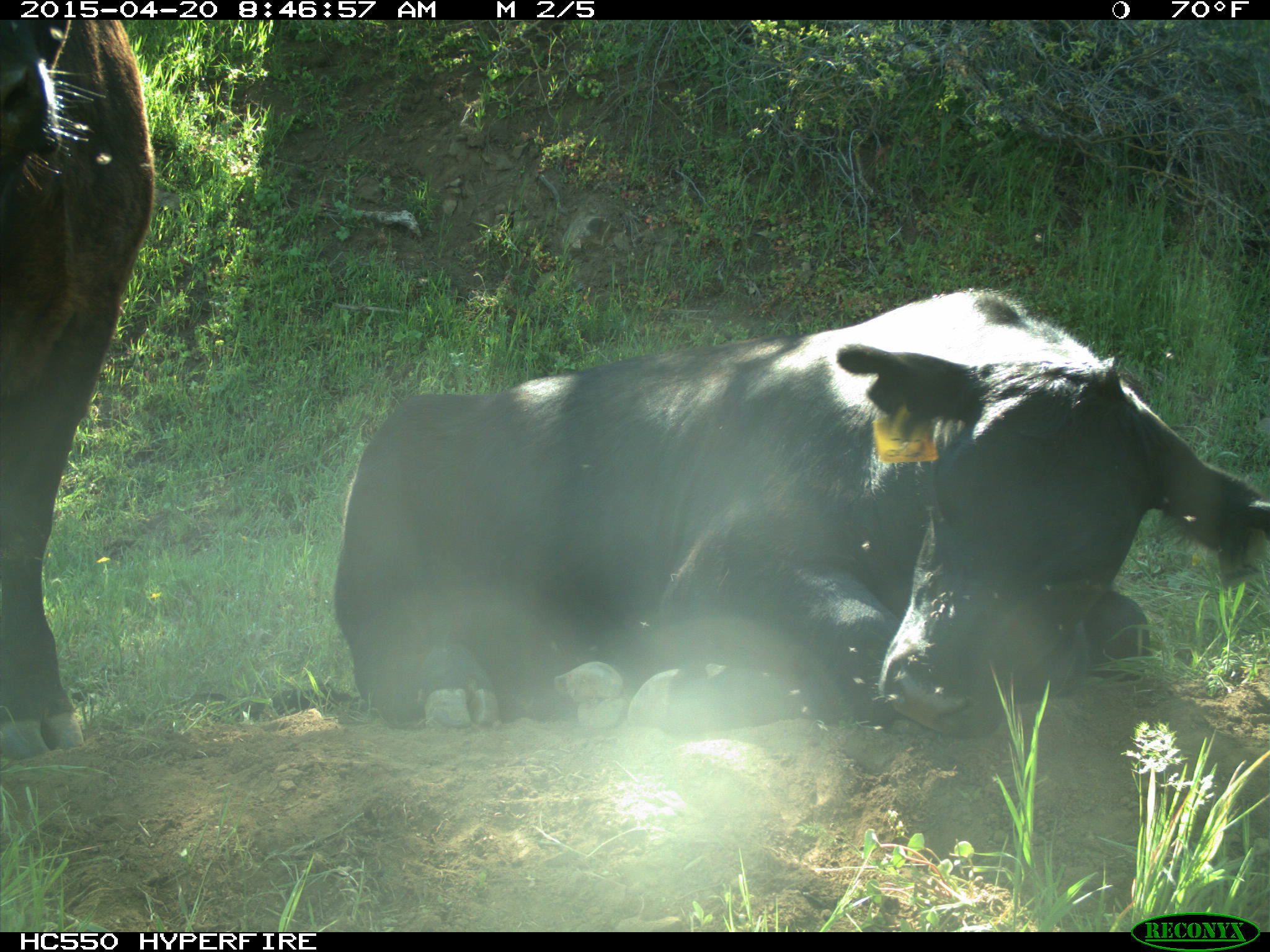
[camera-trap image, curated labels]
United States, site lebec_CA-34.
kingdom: Animalia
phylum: Chordata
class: Mammalia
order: Artiodactyla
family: Bovidae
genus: Bos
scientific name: Bos taurus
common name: domestic cow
Bos taurus (domestic cow).